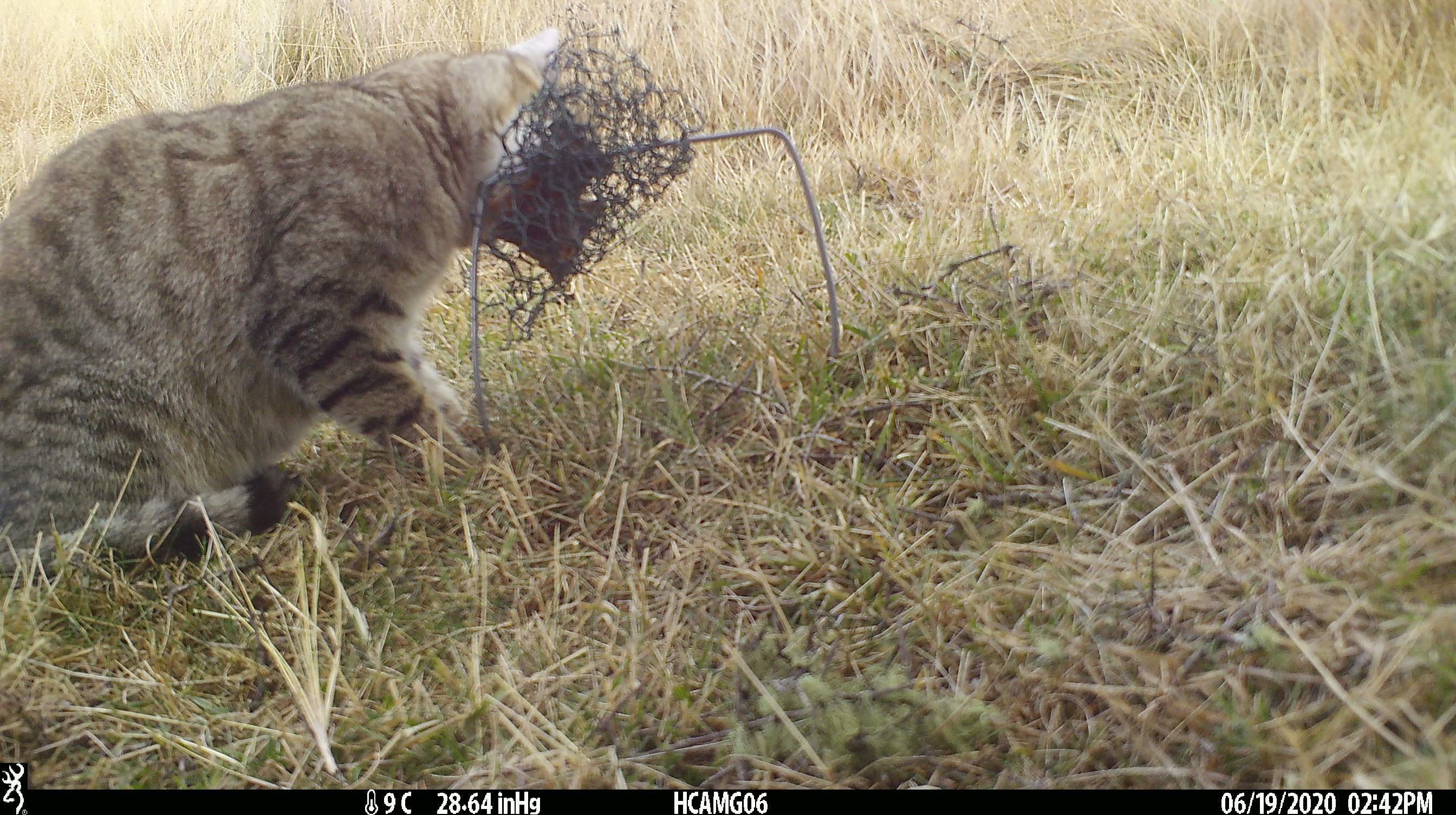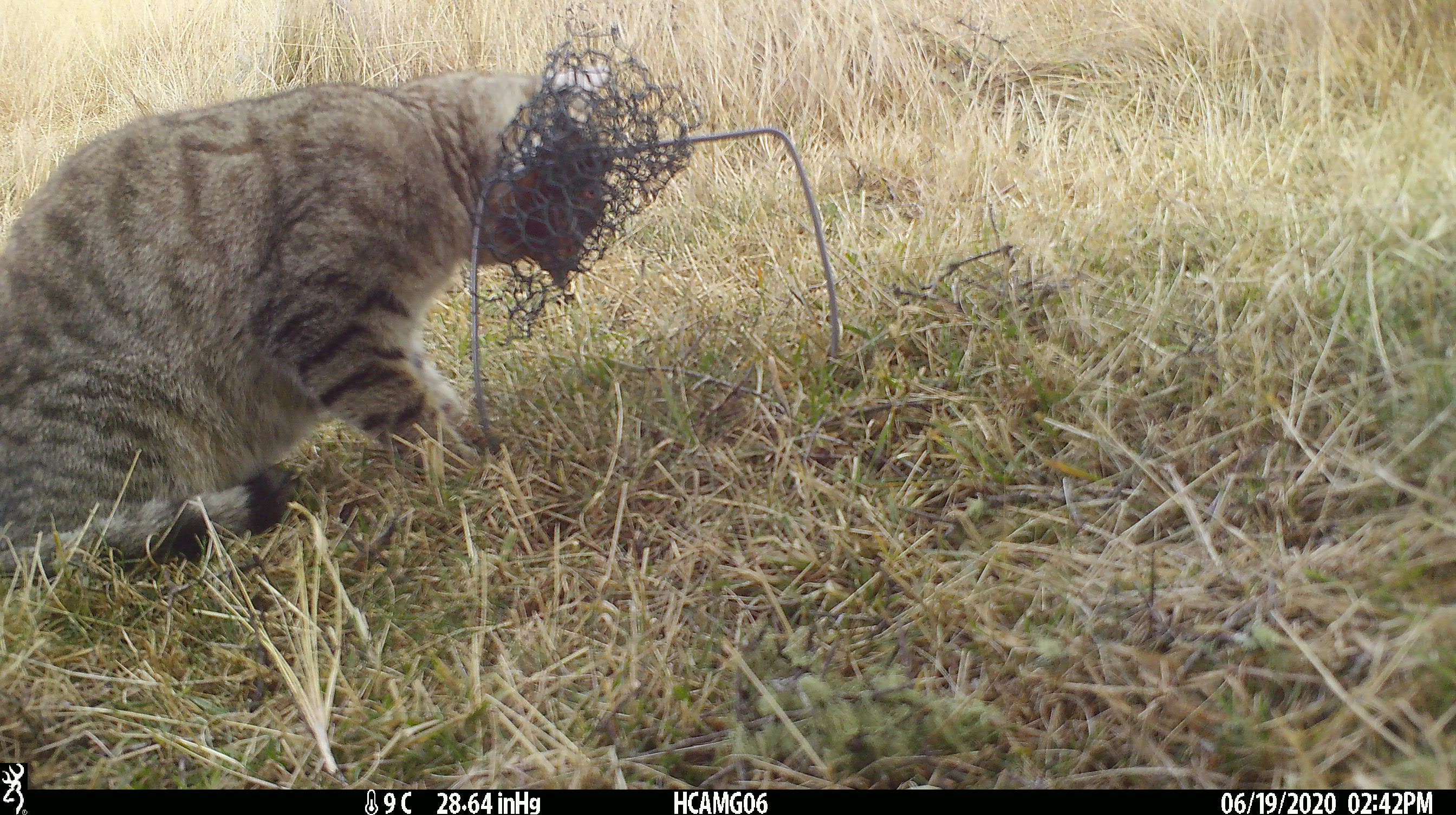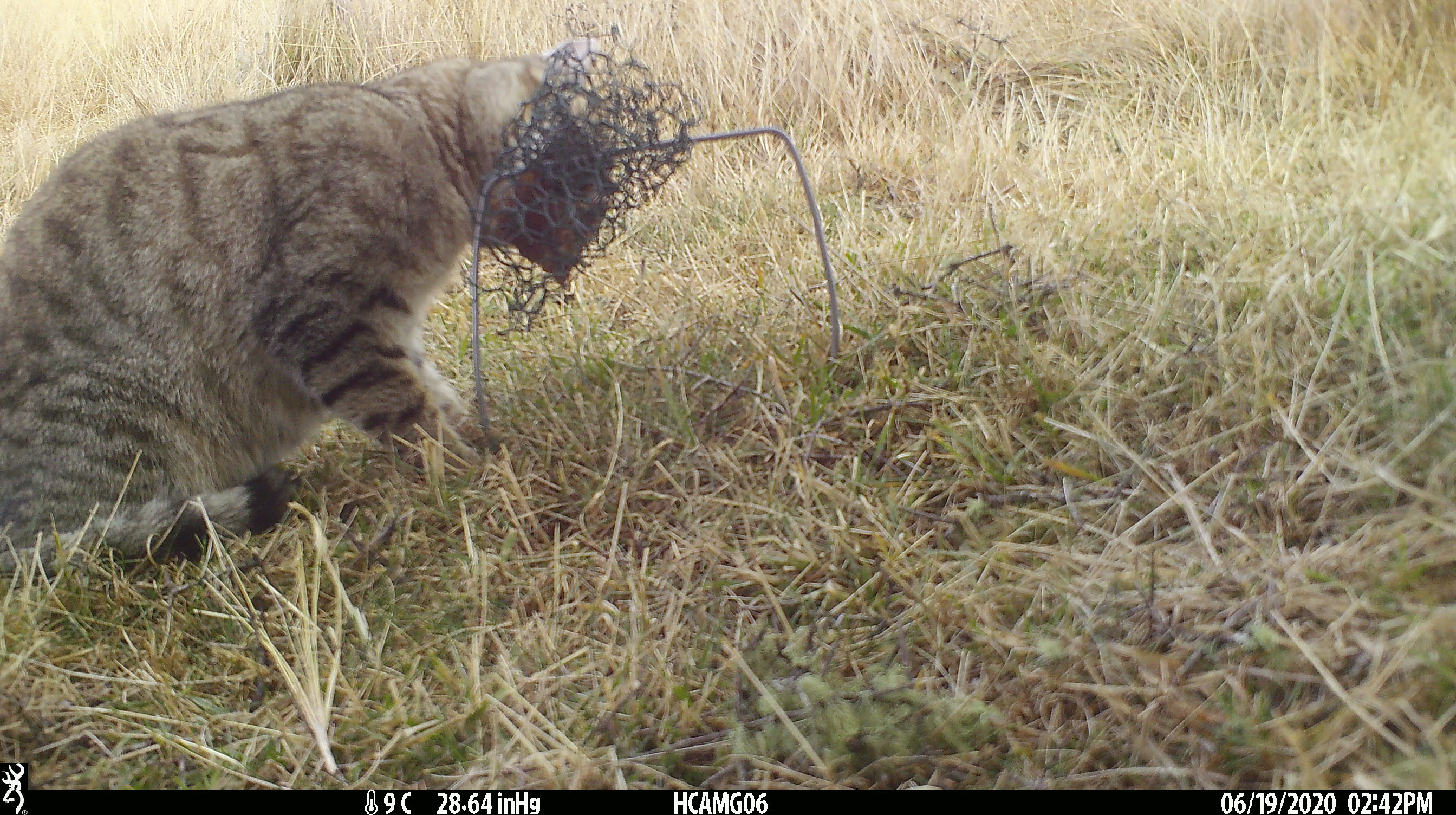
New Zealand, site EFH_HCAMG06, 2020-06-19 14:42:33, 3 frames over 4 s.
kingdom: Animalia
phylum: Chordata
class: Mammalia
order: Carnivora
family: Felidae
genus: Felis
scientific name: Felis catus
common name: domestic cat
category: cat